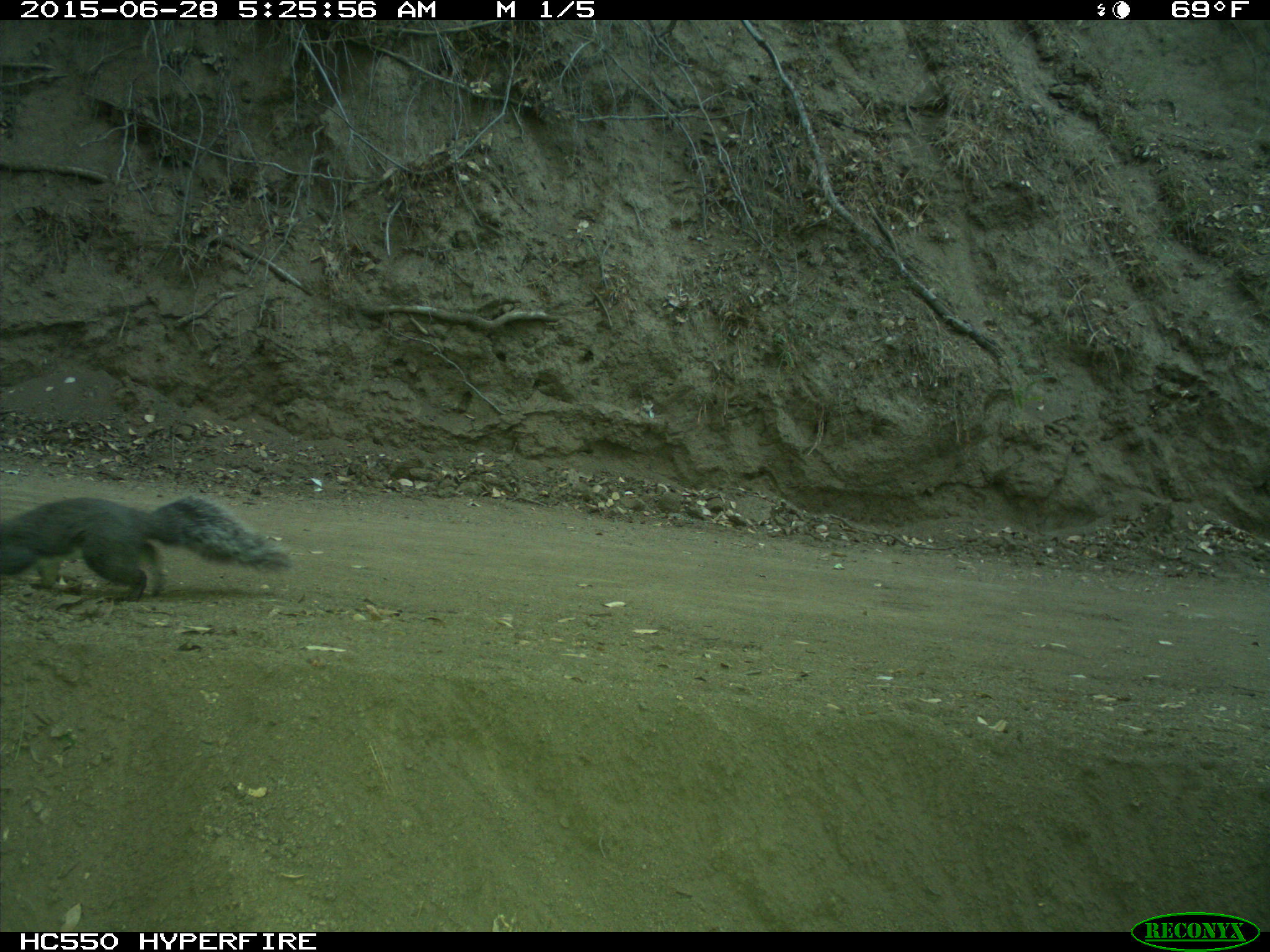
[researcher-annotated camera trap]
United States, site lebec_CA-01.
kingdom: Animalia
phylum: Chordata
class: Mammalia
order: Rodentia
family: Sciuridae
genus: Sciurus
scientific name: Sciurus carolinensis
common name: eastern gray squirrel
Sciurus carolinensis (eastern gray squirrel).